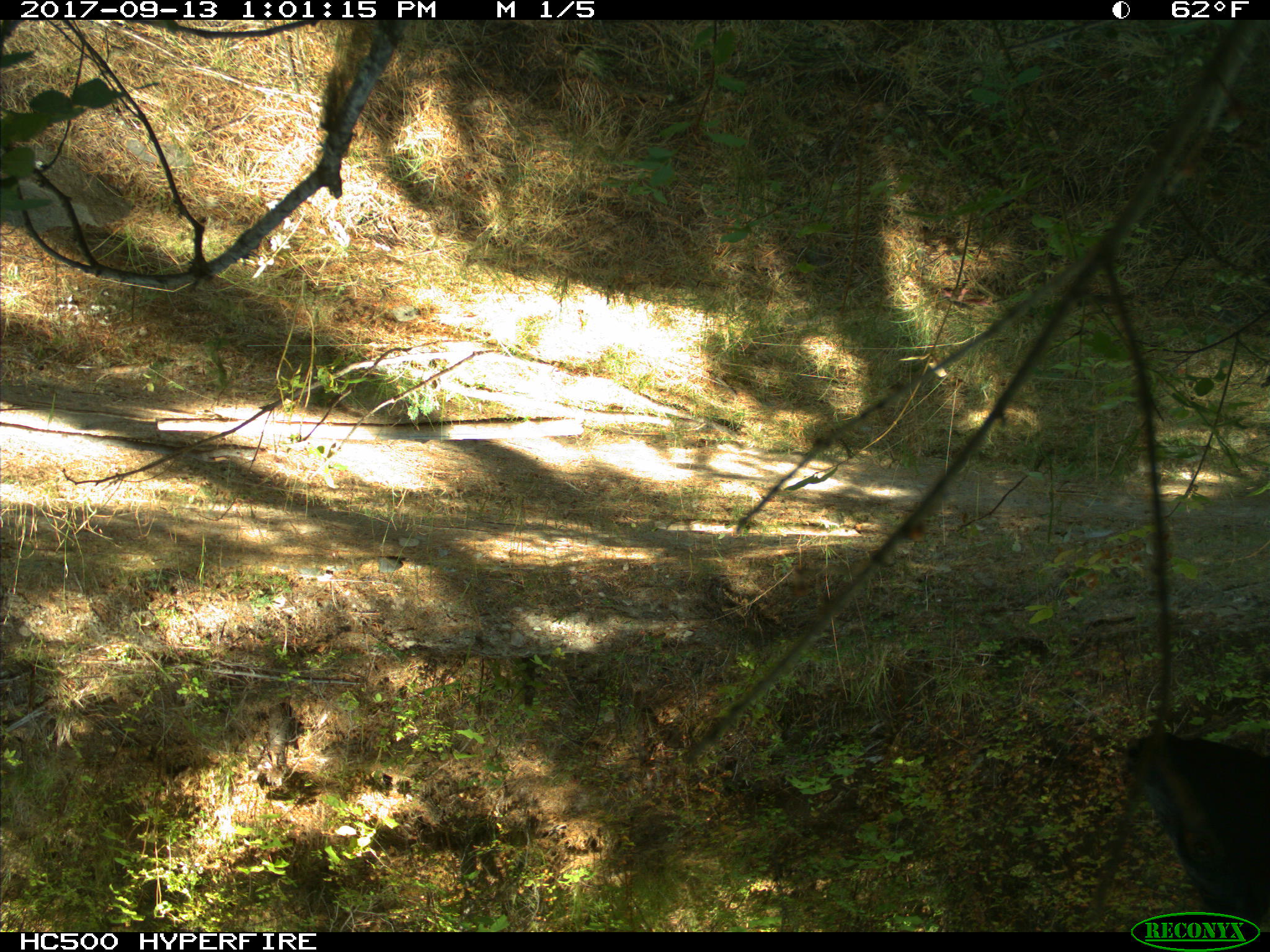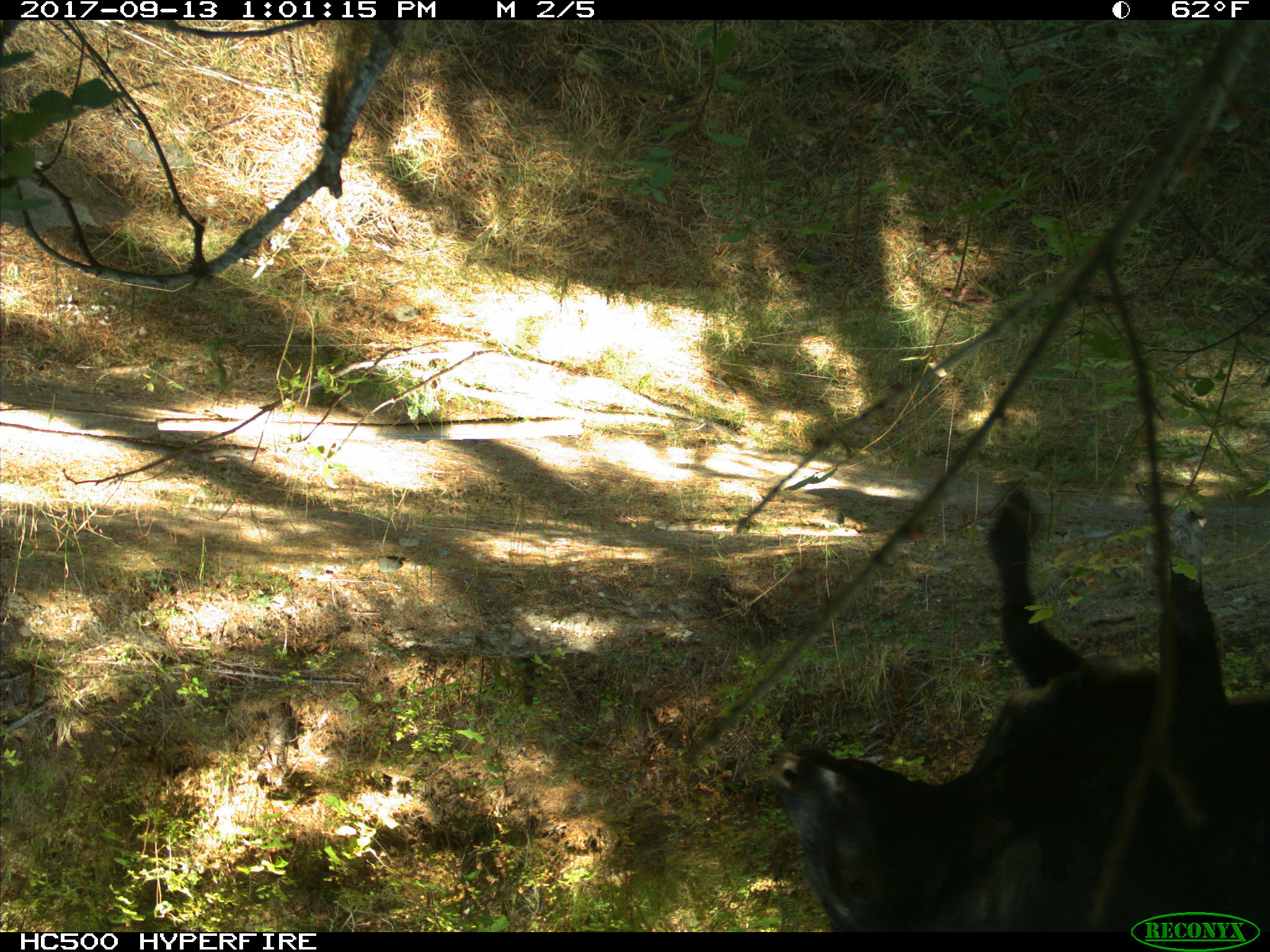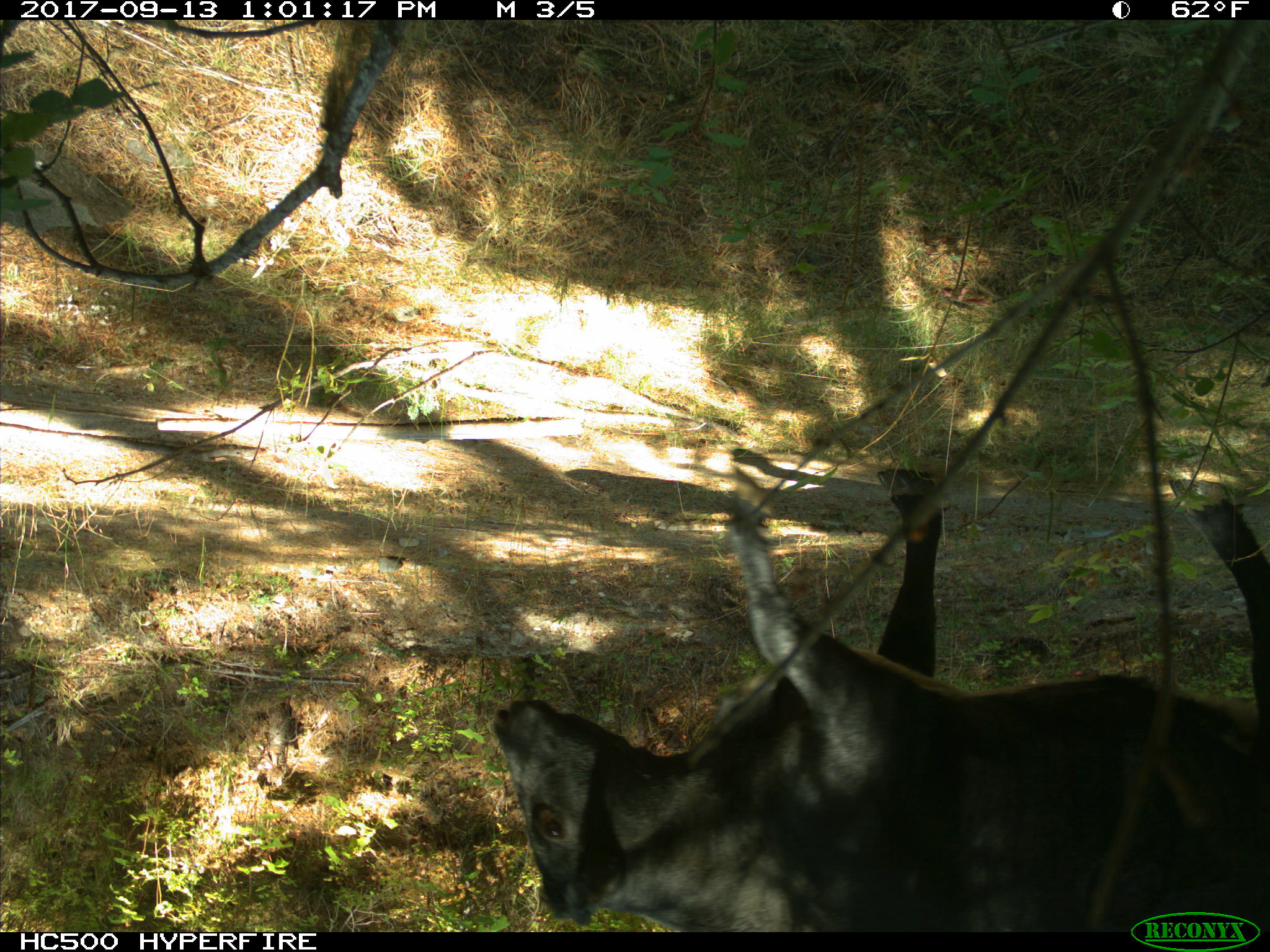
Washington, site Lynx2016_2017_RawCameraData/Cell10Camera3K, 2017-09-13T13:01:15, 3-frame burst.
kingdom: Animalia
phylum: Chordata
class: Mammalia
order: Artiodactyla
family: Bovidae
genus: Bos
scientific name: Bos taurus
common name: domestic cattle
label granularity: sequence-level